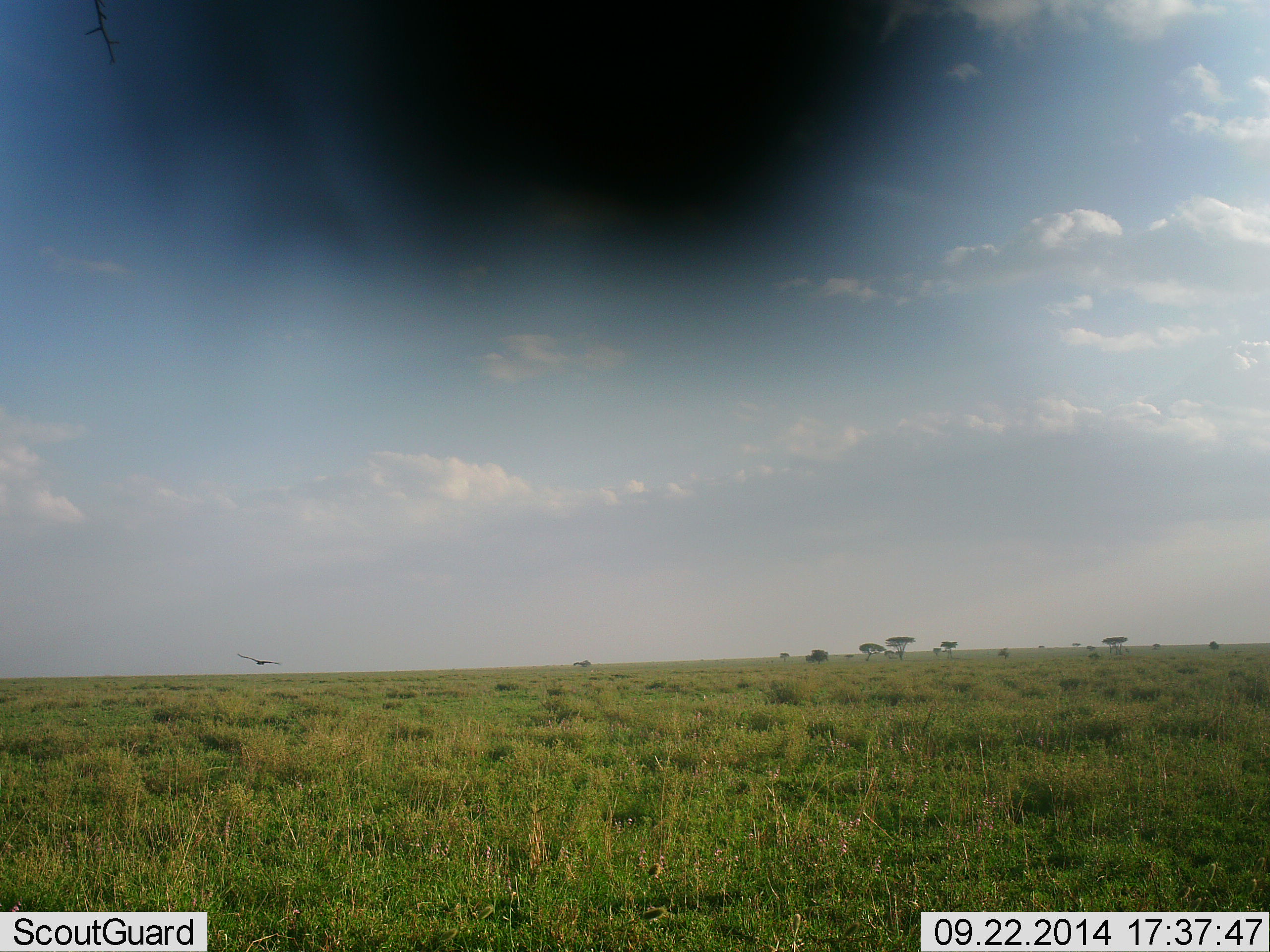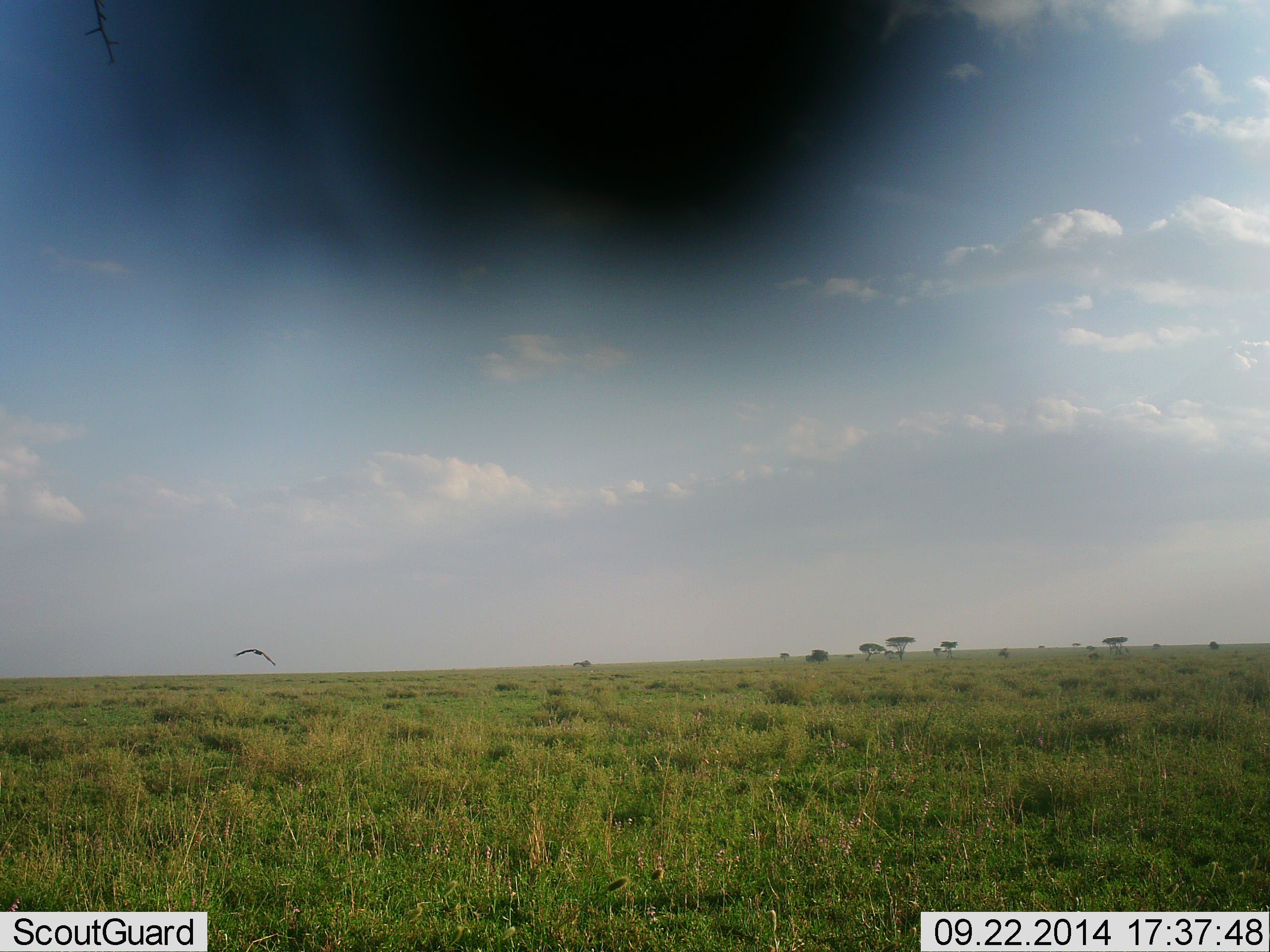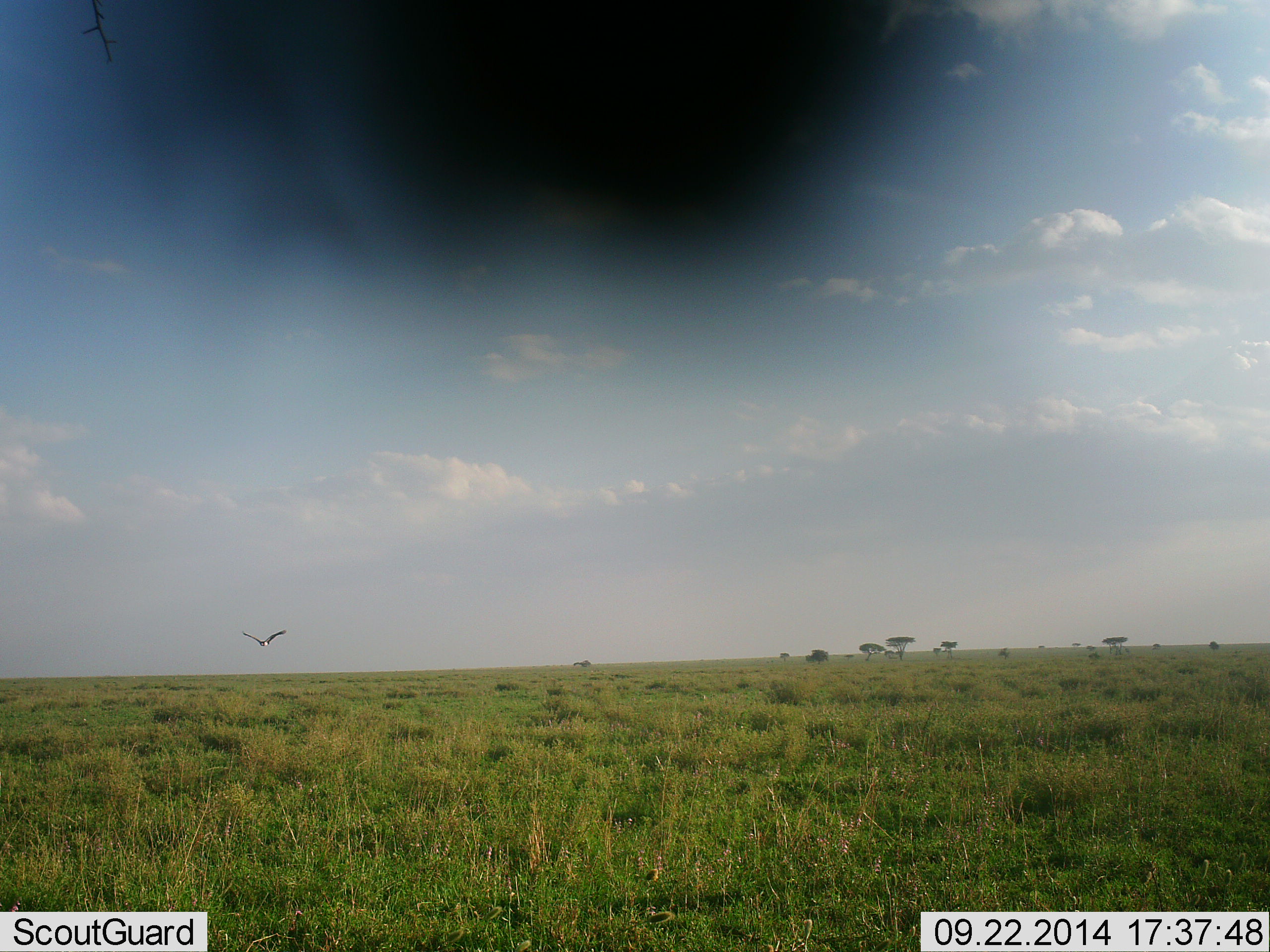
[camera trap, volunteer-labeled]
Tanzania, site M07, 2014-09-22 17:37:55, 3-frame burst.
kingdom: Animalia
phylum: Chordata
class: Aves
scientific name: Aves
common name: bird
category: otherbird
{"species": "otherbird (bird) (Aves)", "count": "1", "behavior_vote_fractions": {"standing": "0%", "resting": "10%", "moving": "100%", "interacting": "0%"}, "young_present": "0%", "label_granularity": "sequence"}